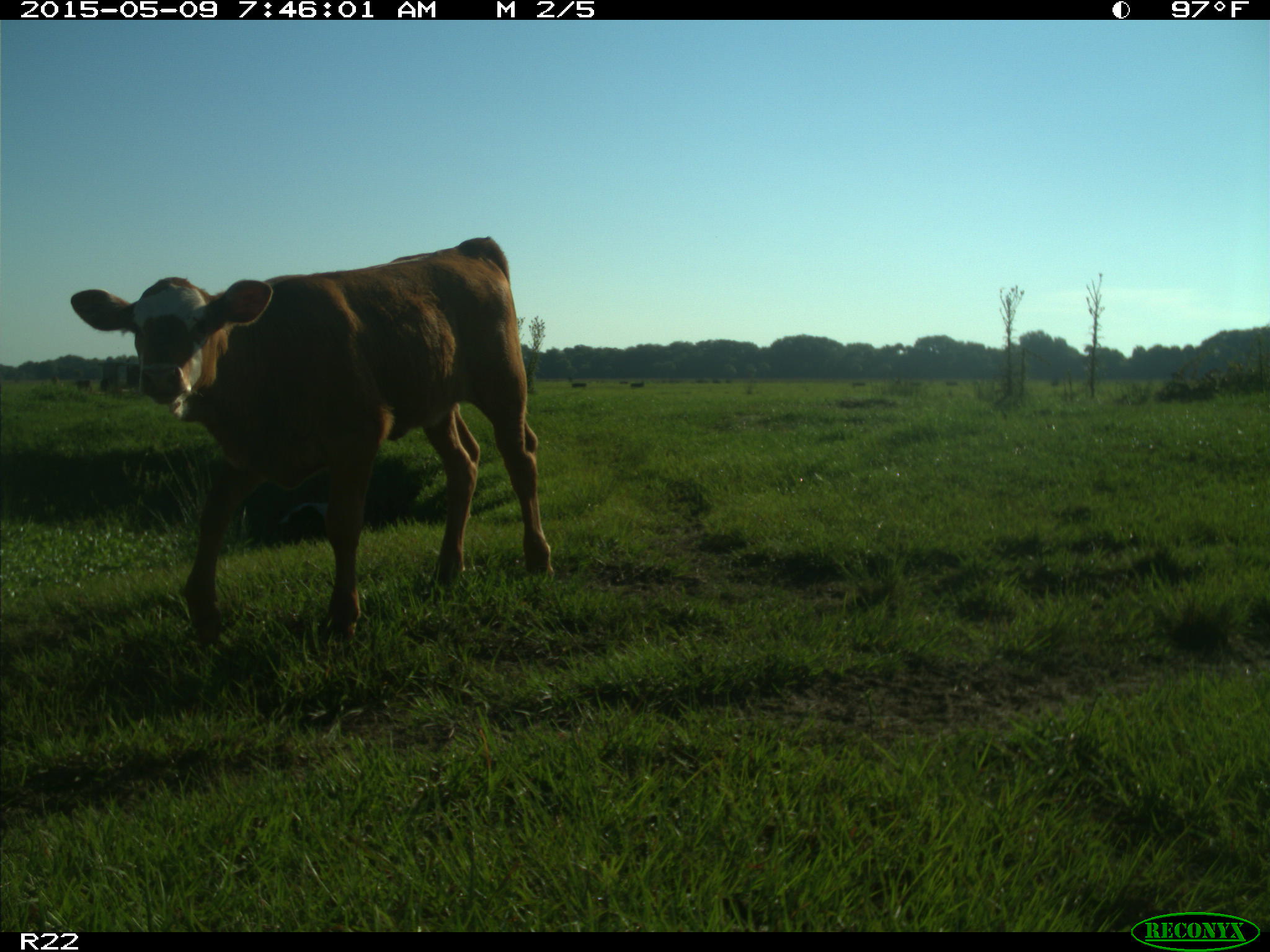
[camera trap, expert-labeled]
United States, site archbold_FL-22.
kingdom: Animalia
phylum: Chordata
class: Mammalia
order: Artiodactyla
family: Bovidae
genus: Bos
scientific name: Bos taurus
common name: domestic cow